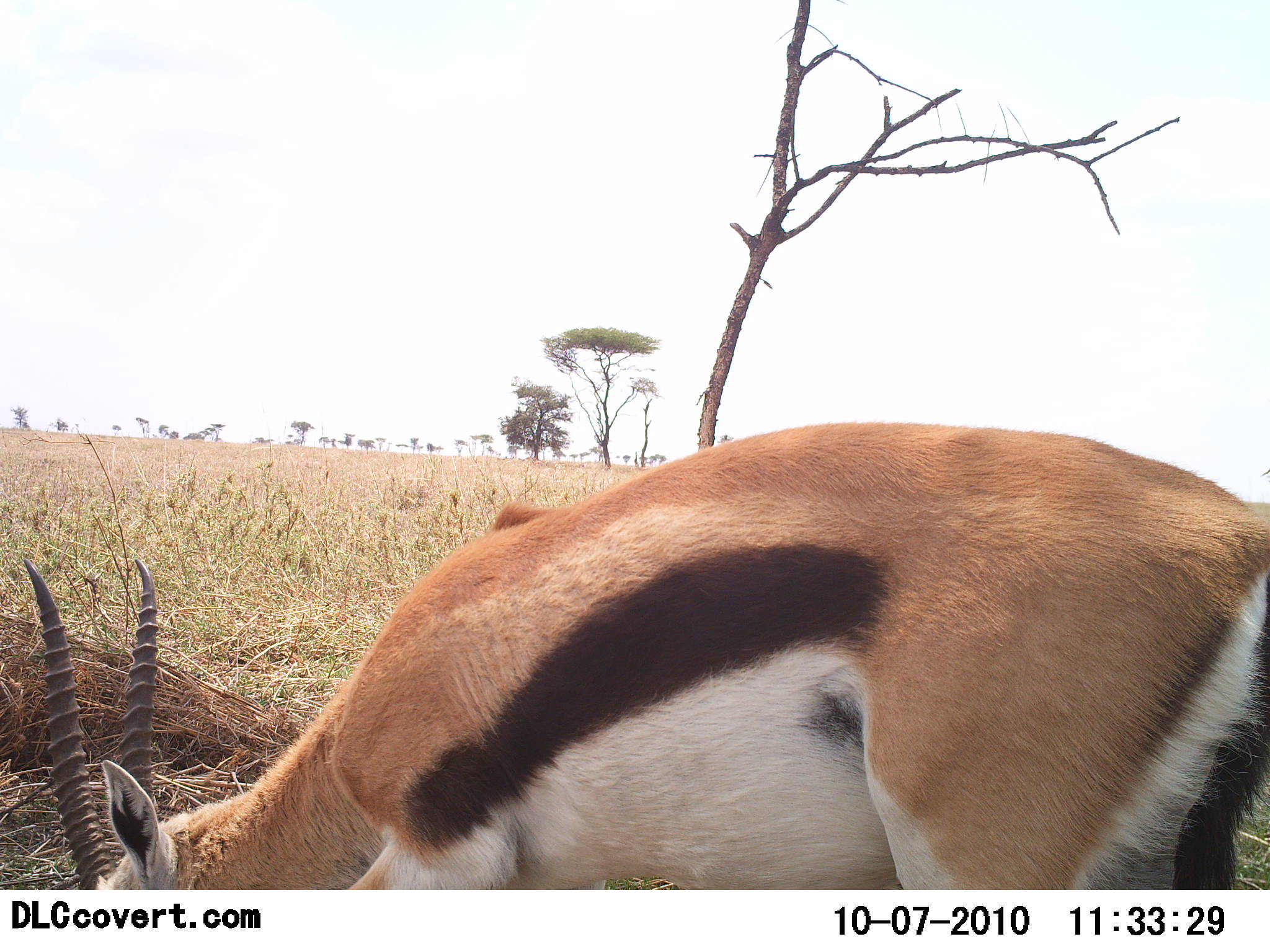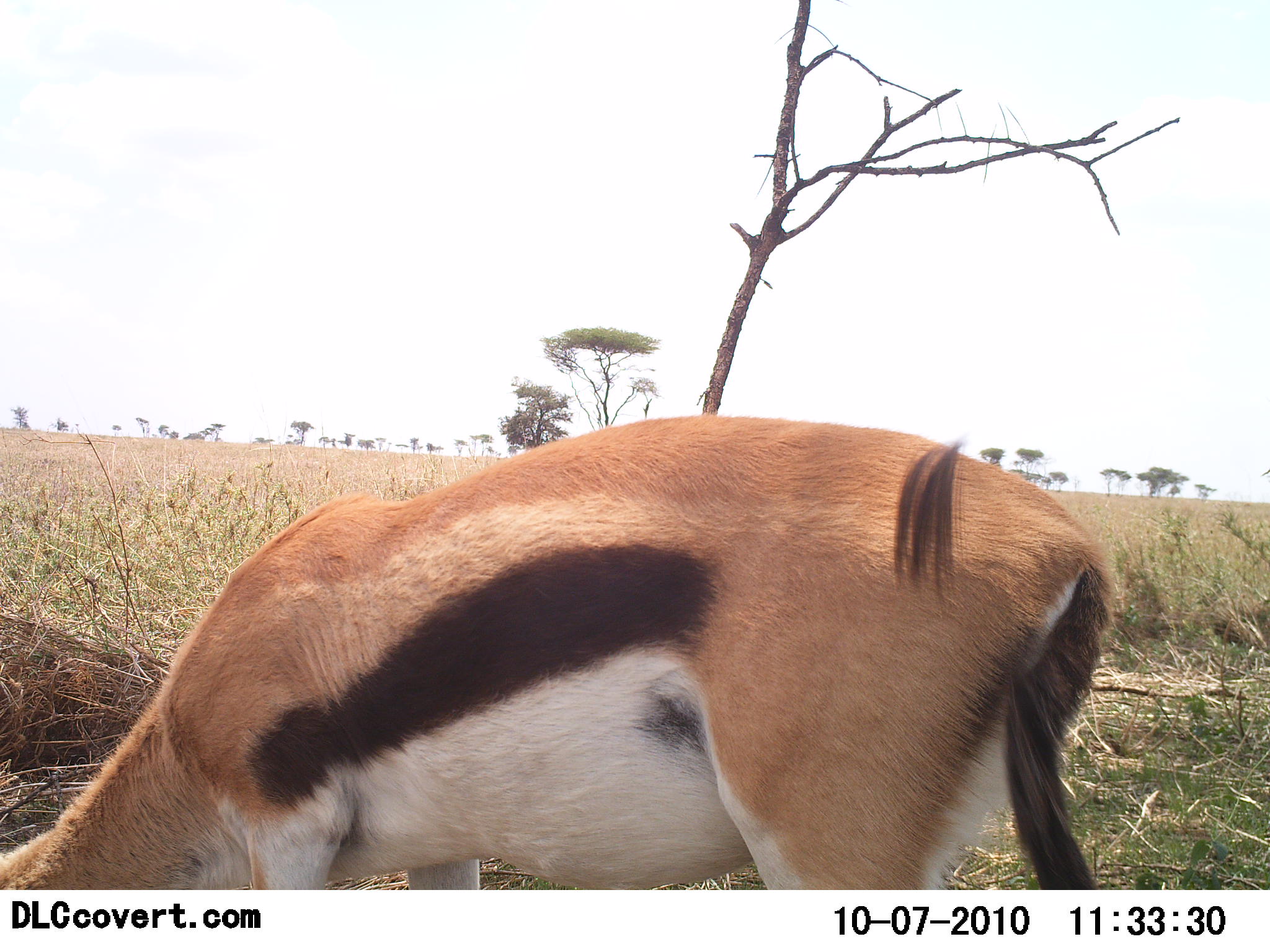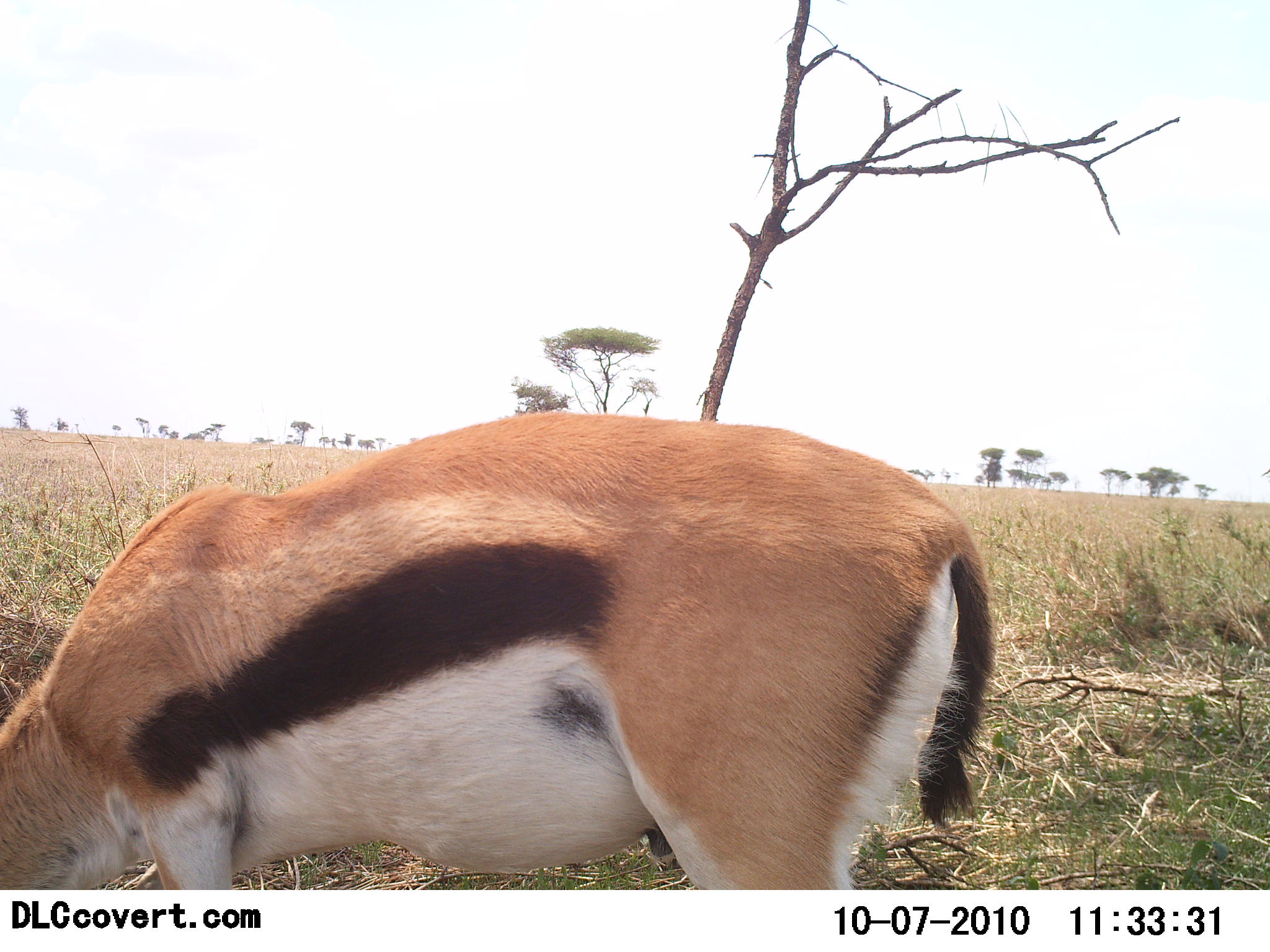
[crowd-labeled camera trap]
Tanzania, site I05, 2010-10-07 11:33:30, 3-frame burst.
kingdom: Animalia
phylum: Chordata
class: Mammalia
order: Artiodactyla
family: Bovidae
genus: Eudorcas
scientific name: Eudorcas thomsonii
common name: thomson's gazelle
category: gazellethomsons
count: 1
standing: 15%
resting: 0%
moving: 15%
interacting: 0%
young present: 0%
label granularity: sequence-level